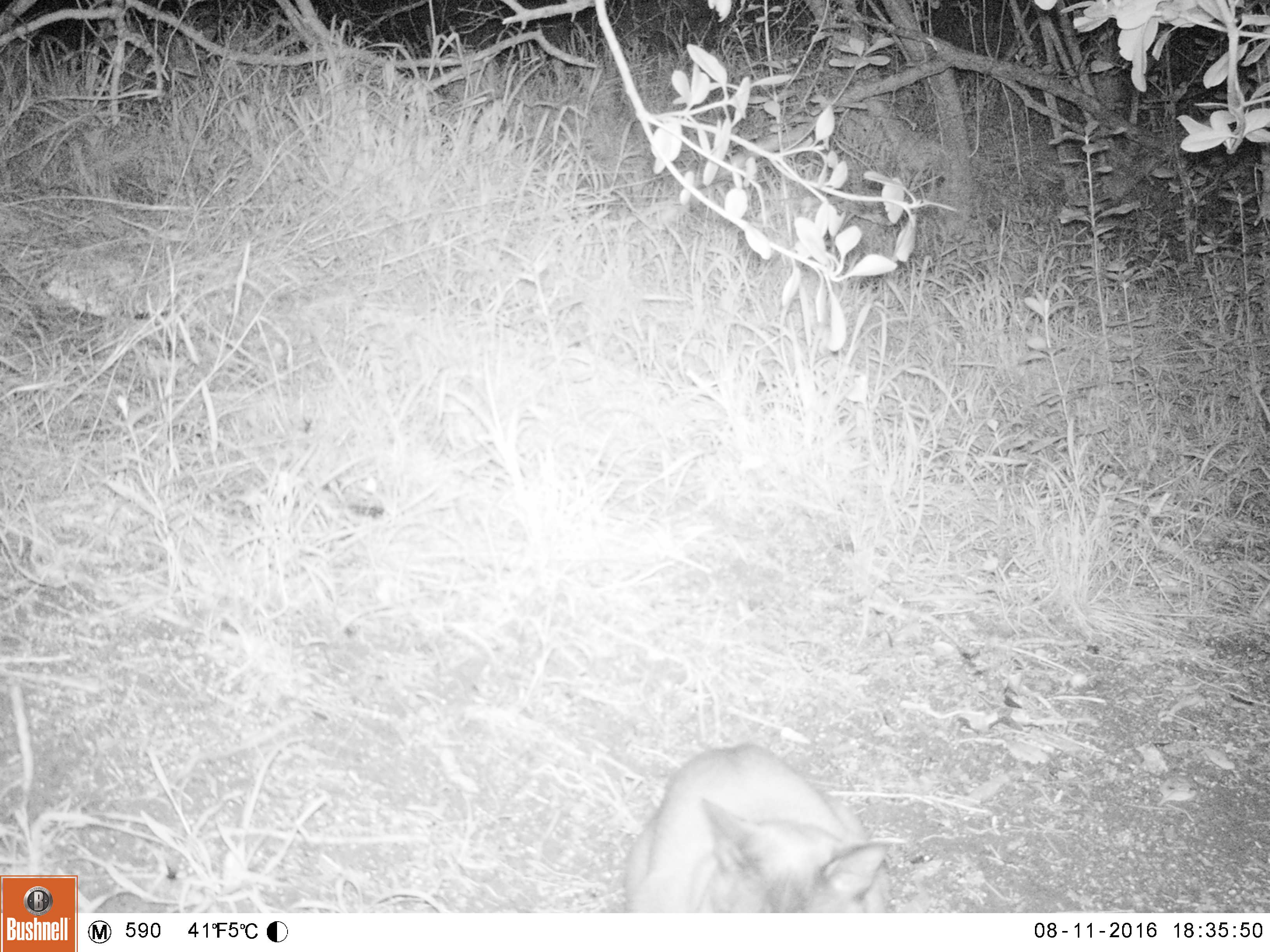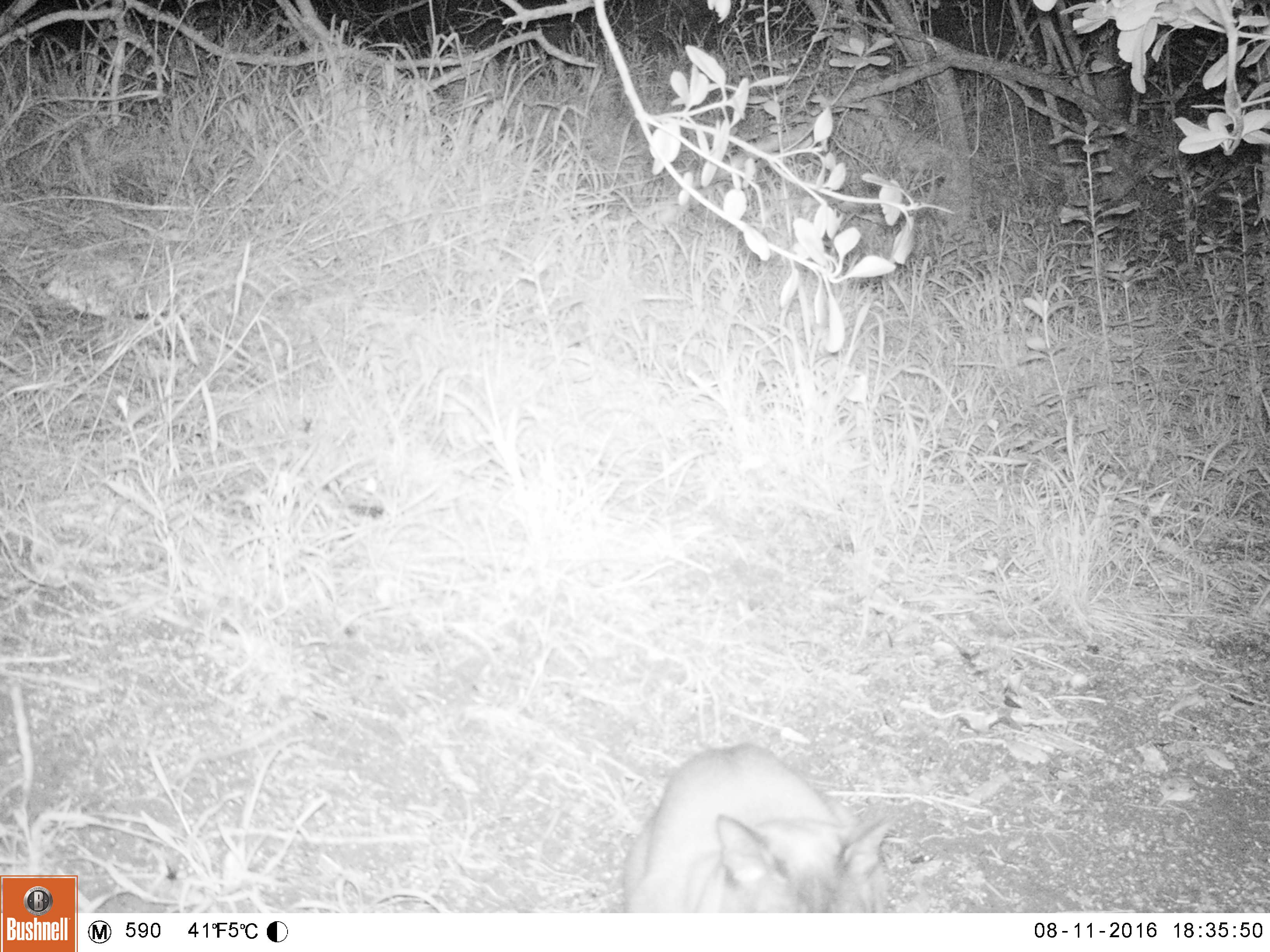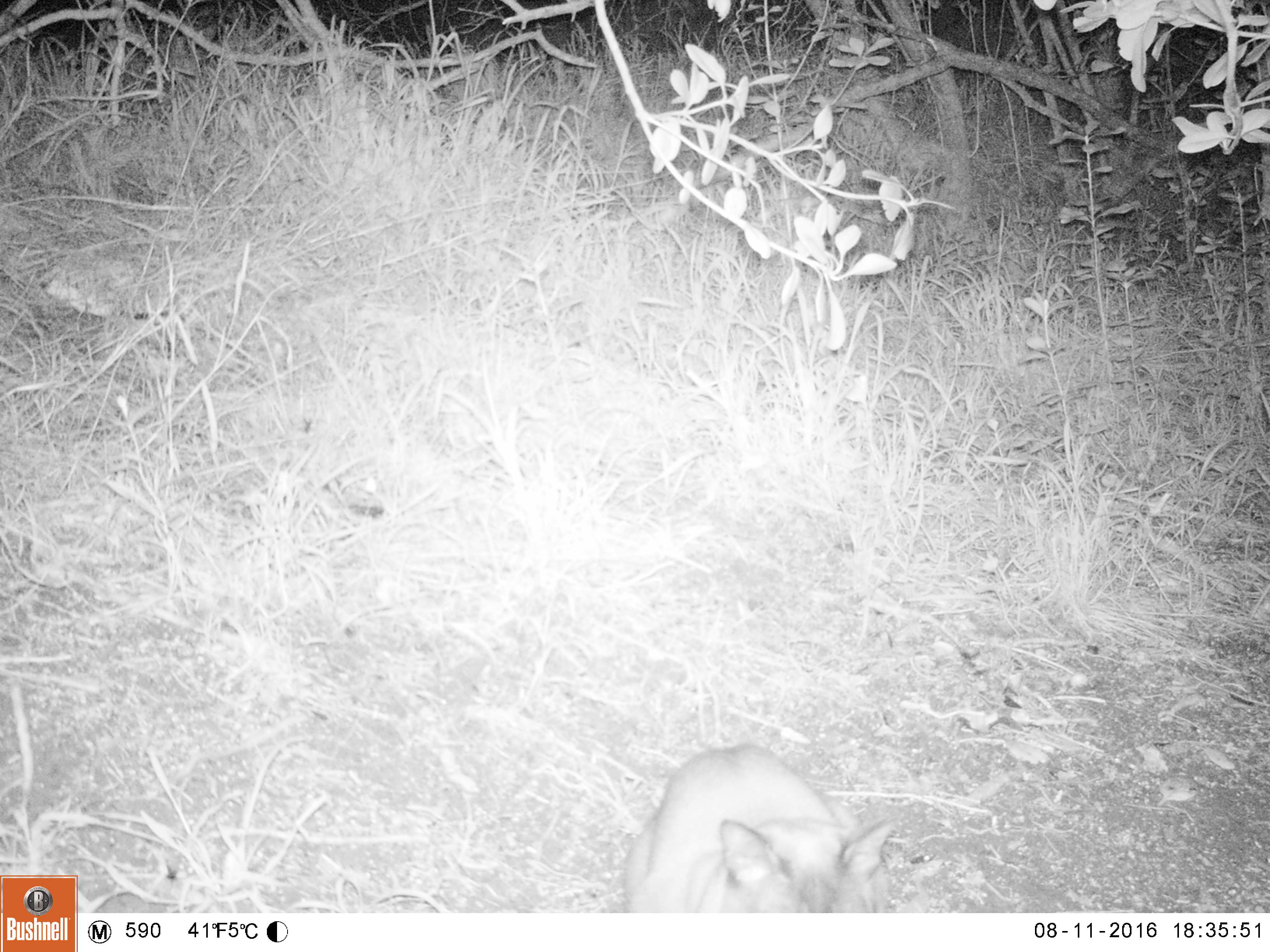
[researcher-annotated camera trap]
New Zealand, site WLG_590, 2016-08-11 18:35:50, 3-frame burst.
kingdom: Animalia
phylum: Chordata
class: Mammalia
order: Carnivora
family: Felidae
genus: Felis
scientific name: Felis catus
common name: domestic cat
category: cat